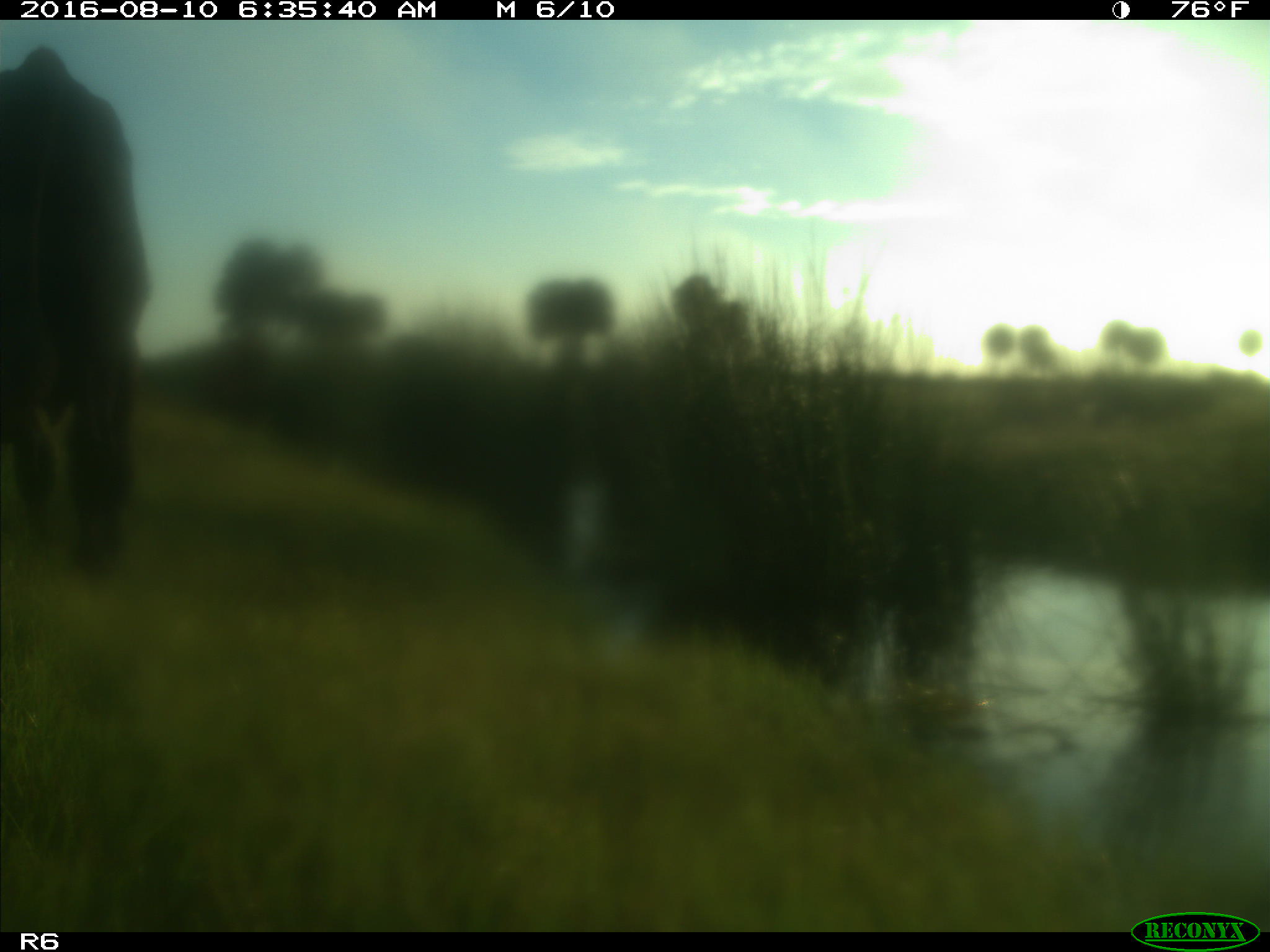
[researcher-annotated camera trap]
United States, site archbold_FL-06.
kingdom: Animalia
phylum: Chordata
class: Mammalia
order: Artiodactyla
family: Bovidae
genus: Bos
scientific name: Bos taurus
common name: domestic cow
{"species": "Bos taurus (domestic cow)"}